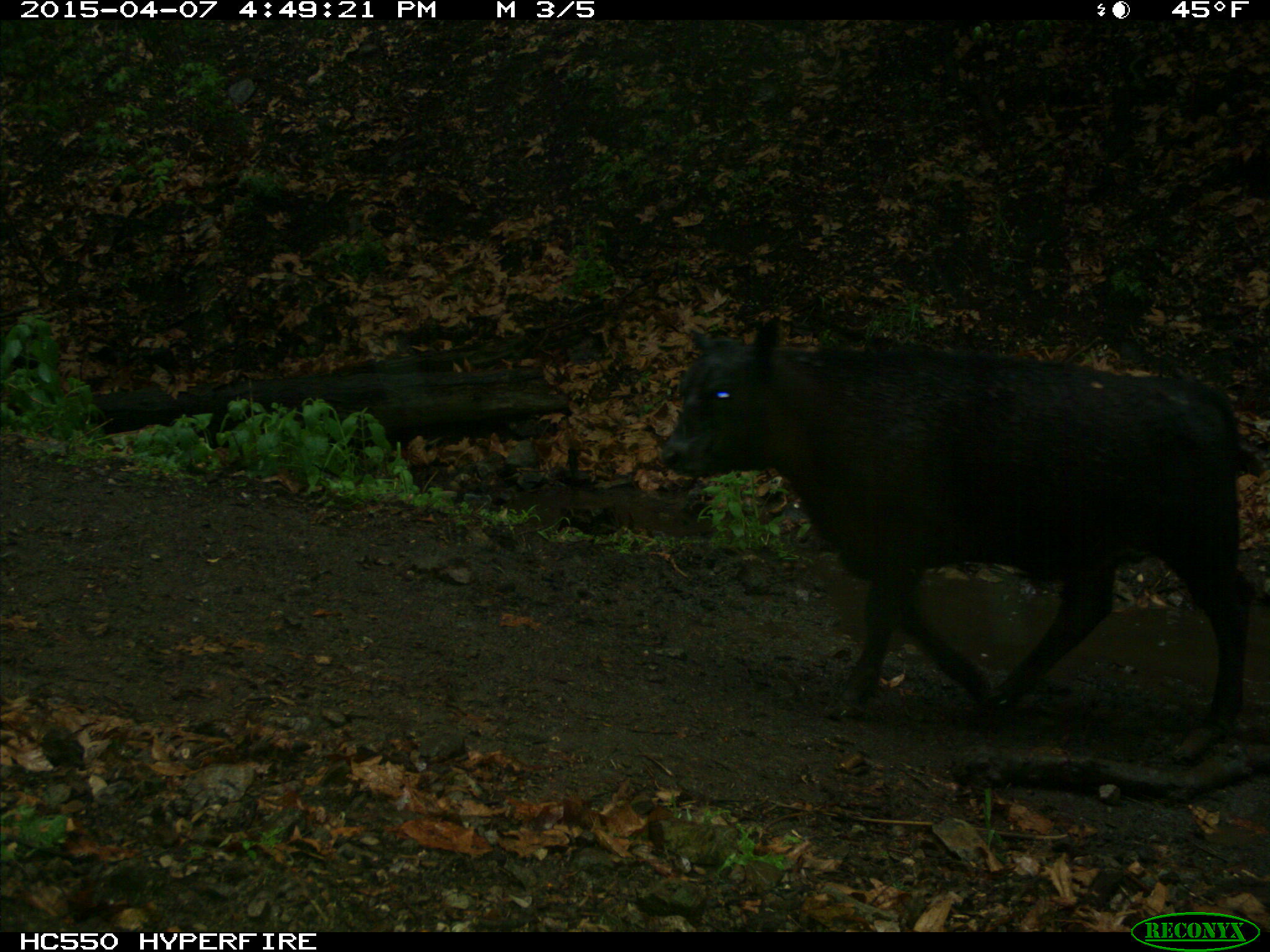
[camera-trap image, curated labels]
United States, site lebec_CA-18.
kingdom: Animalia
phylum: Chordata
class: Mammalia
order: Artiodactyla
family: Bovidae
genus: Bos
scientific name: Bos taurus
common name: domestic cow